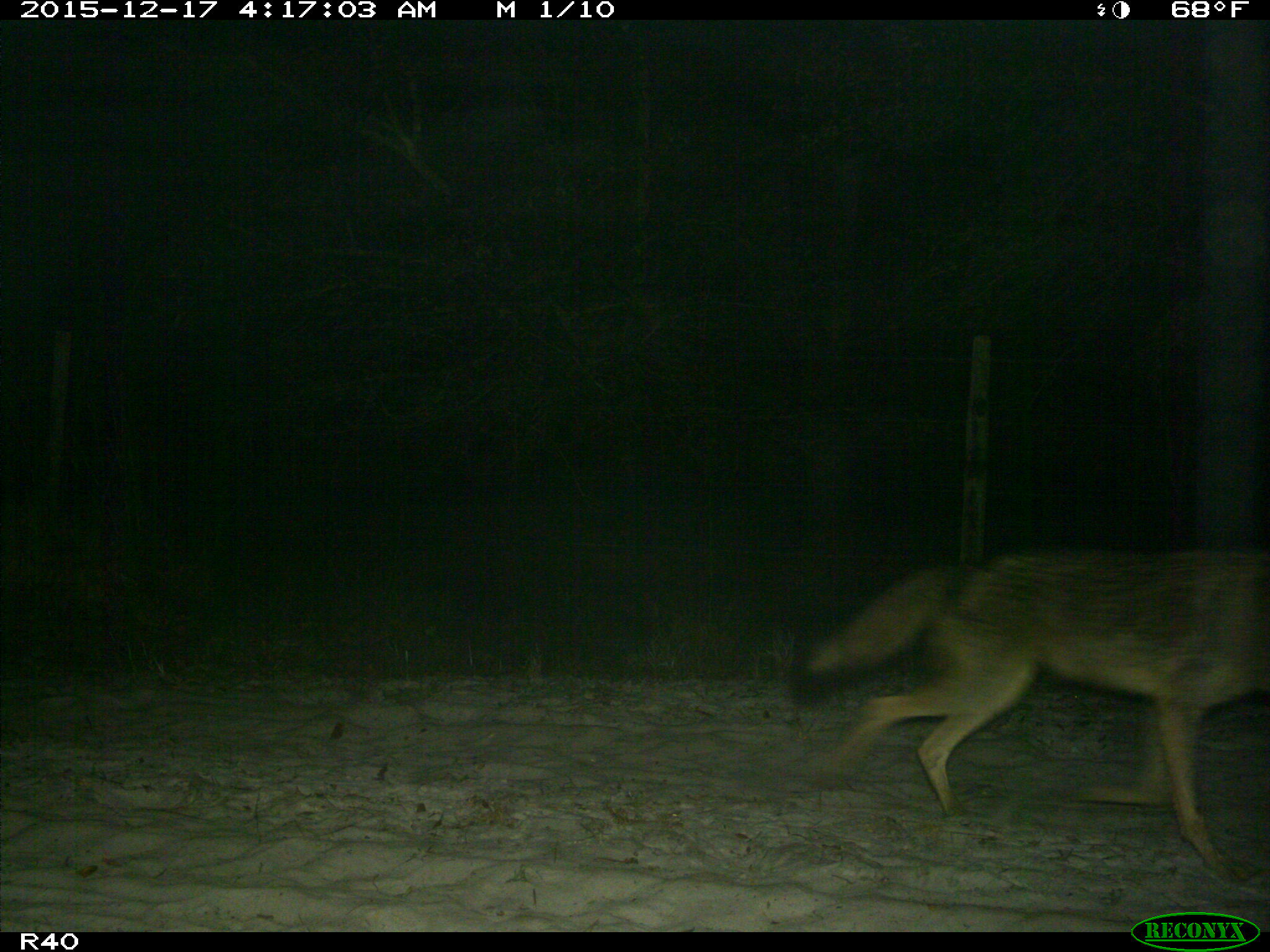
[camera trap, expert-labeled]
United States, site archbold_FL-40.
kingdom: Animalia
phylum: Chordata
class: Mammalia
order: Carnivora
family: Canidae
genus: Canis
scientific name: Canis latrans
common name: coyote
Canis latrans (coyote).